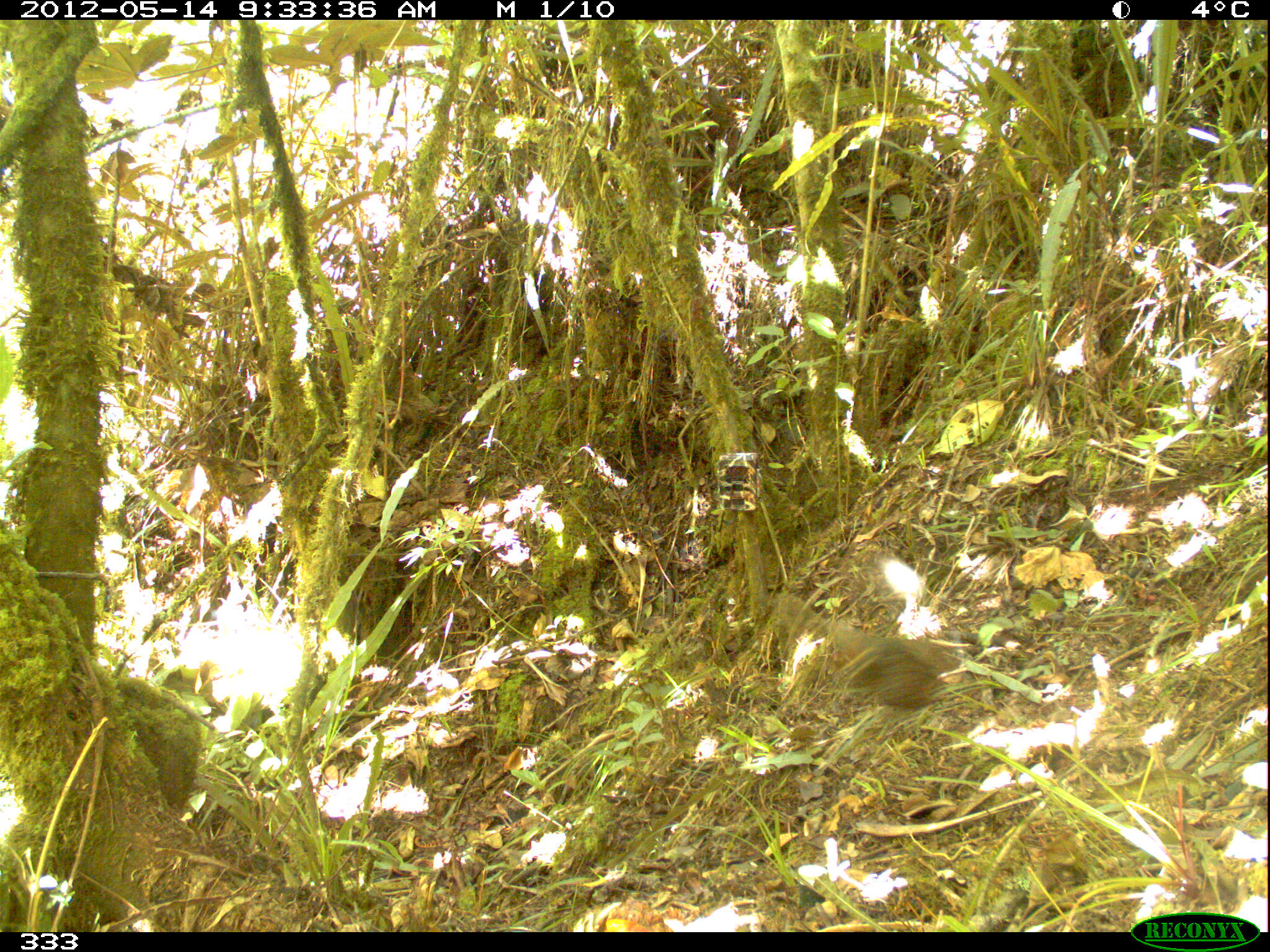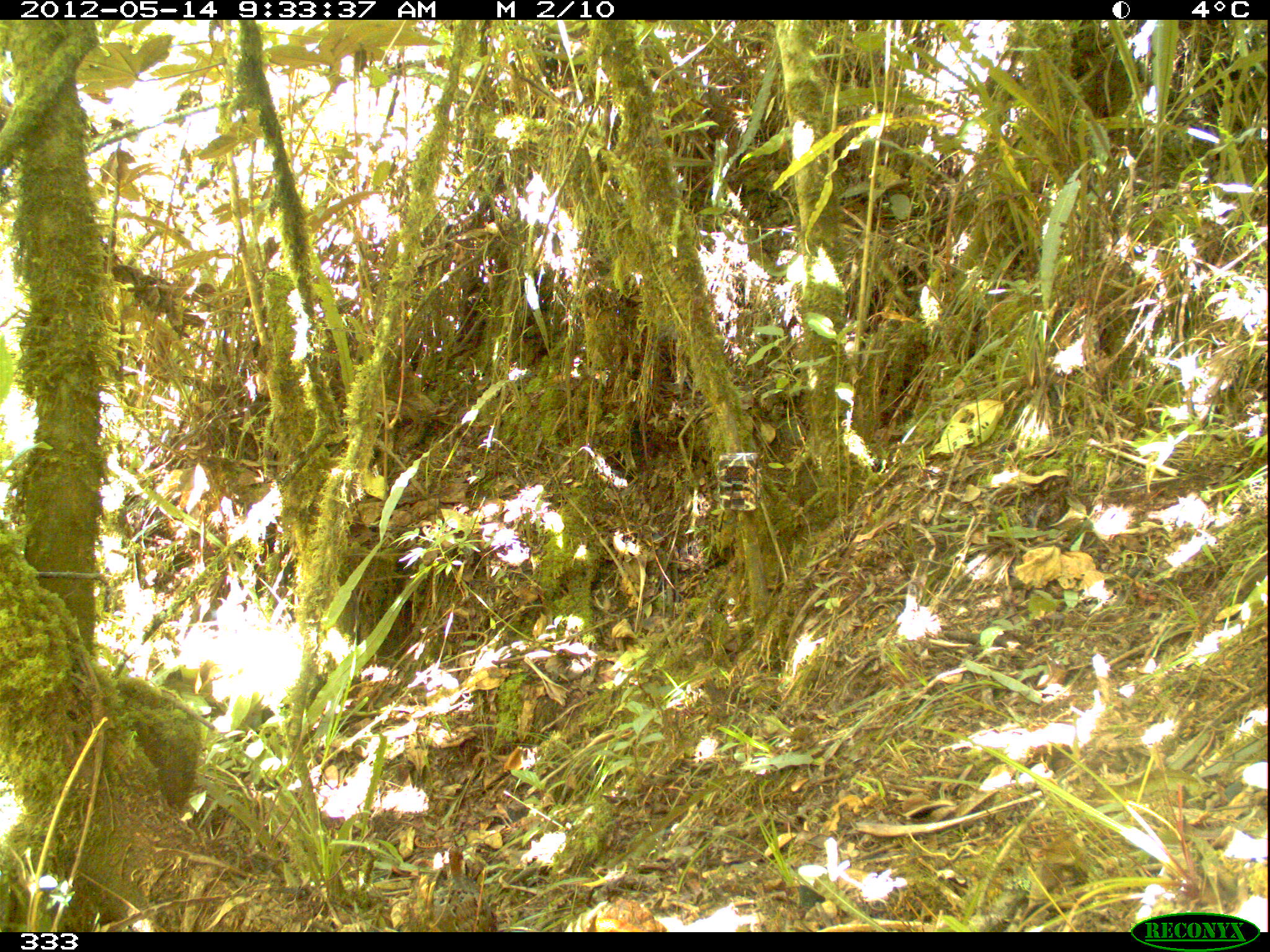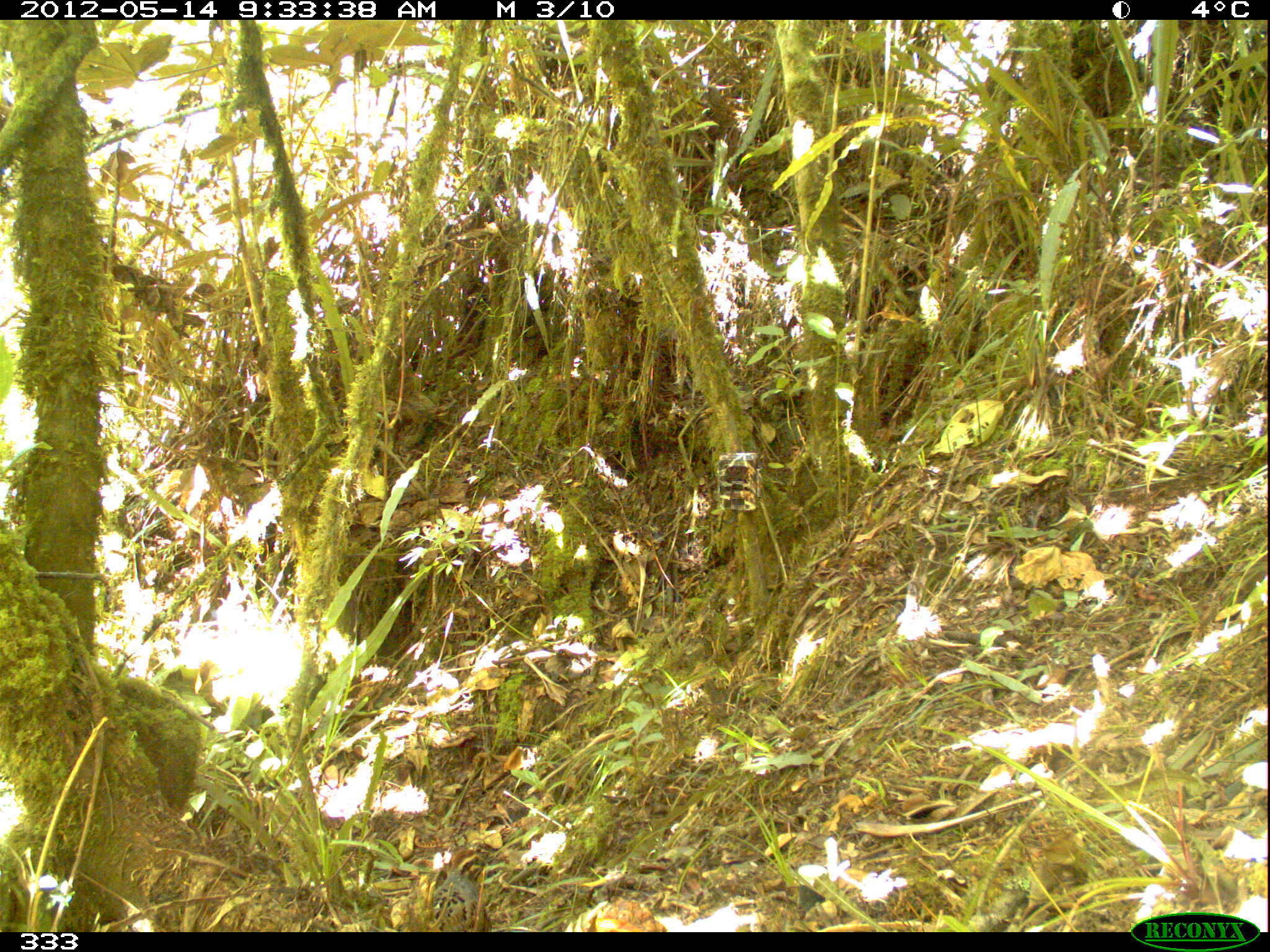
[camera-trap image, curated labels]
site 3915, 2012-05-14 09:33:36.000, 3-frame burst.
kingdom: Animalia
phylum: Chordata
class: Aves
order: Galliformes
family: Odontophoridae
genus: Odontophorus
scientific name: Odontophorus balliviani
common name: stripe-faced wood-quail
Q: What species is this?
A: Odontophorus balliviani (stripe-faced wood-quail).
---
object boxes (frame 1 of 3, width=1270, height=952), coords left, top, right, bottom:
odontophorus balliviani: 823, 619, 956, 724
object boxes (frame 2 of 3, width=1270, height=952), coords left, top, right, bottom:
odontophorus balliviani: 440, 847, 499, 932